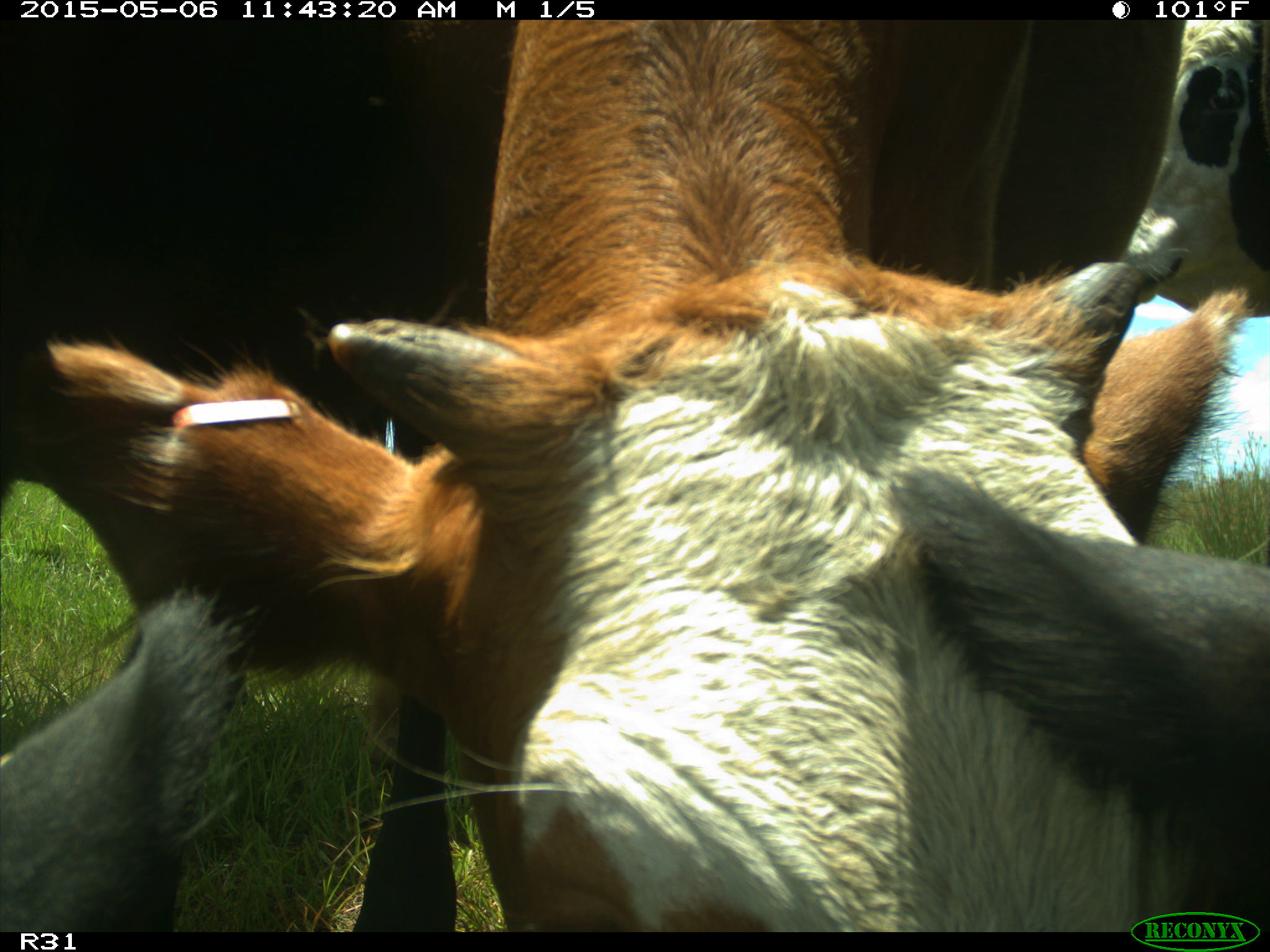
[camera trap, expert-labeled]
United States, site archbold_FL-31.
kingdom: Animalia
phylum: Chordata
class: Mammalia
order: Artiodactyla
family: Bovidae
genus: Bos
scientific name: Bos taurus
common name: domestic cow